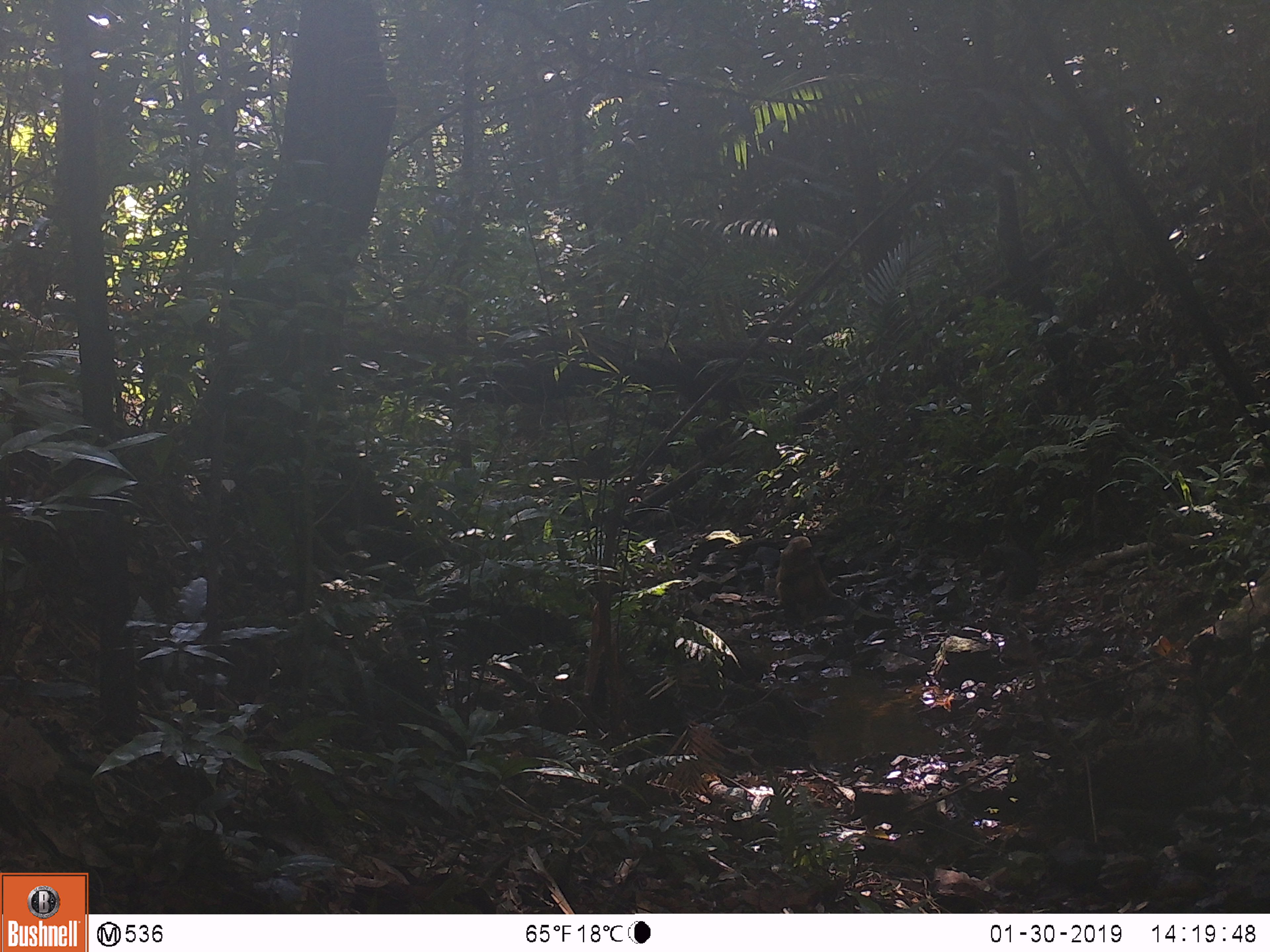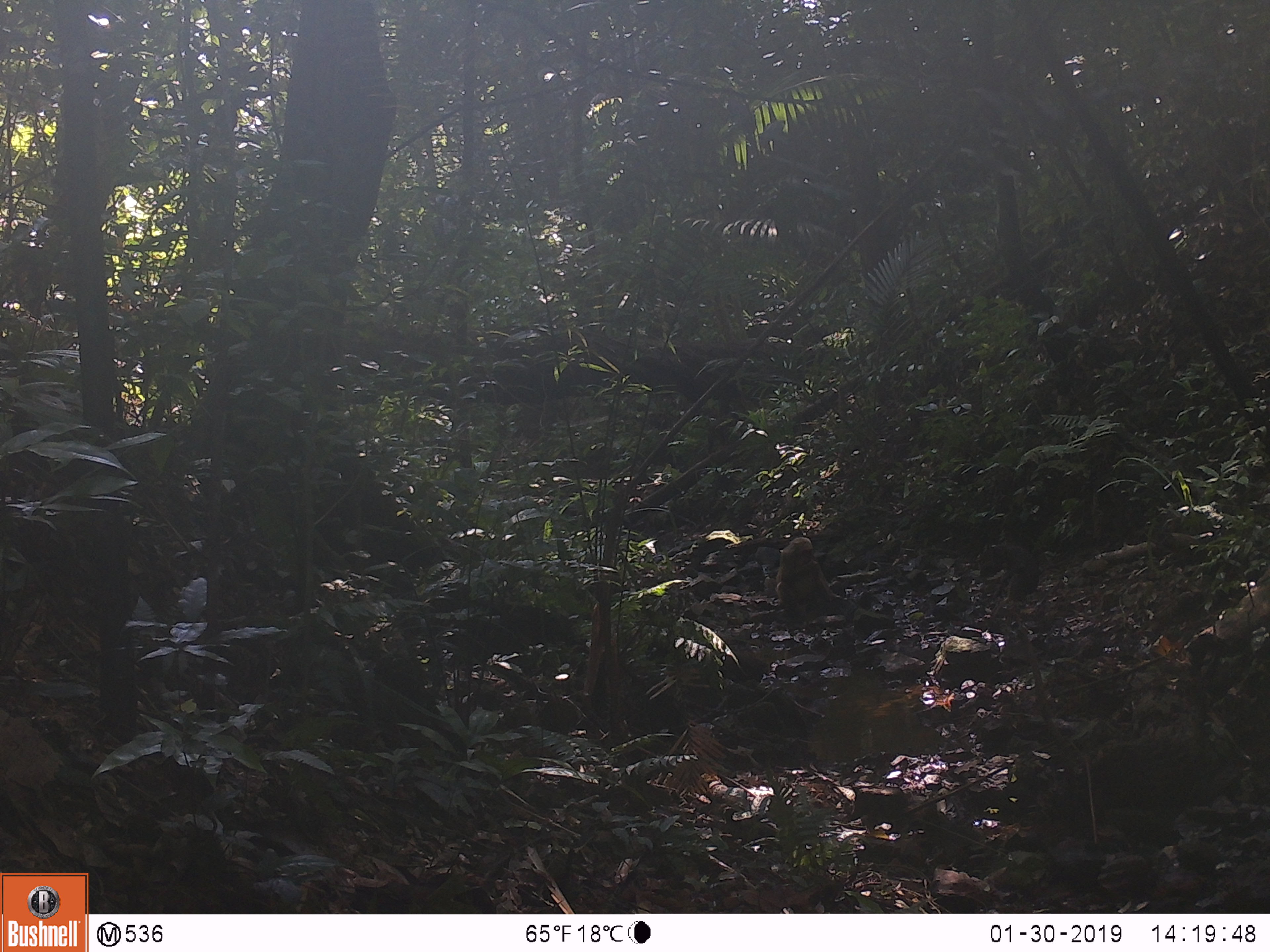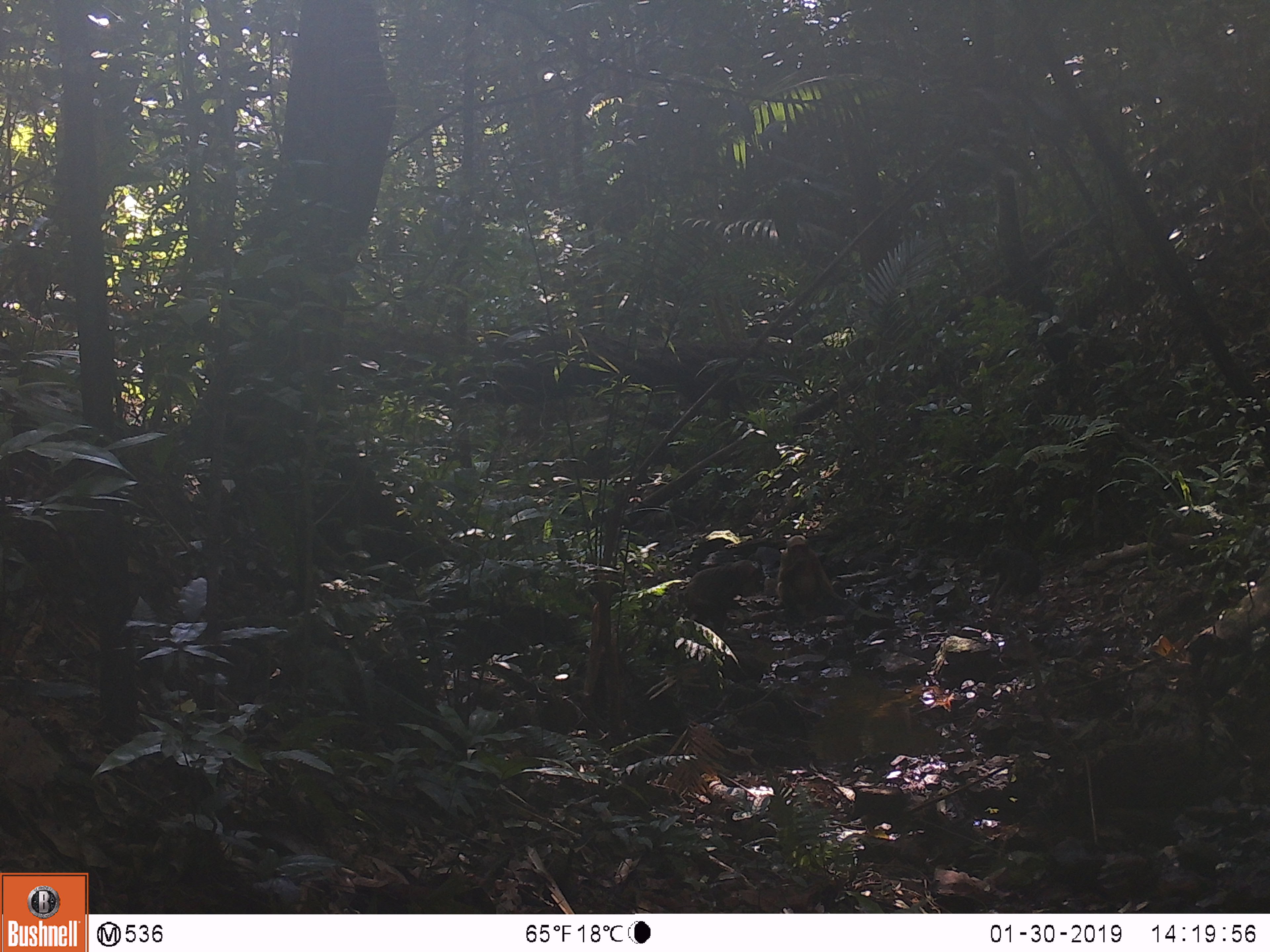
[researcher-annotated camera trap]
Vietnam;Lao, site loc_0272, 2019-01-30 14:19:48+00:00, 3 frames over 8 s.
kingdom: Animalia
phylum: Chordata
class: Mammalia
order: Primates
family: Cercopithecidae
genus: Macaca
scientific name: Macaca arctoides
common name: stump-tailed macaque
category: stump tailed macaque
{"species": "stump tailed macaque (stump-tailed macaque) (Macaca arctoides)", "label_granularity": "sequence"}